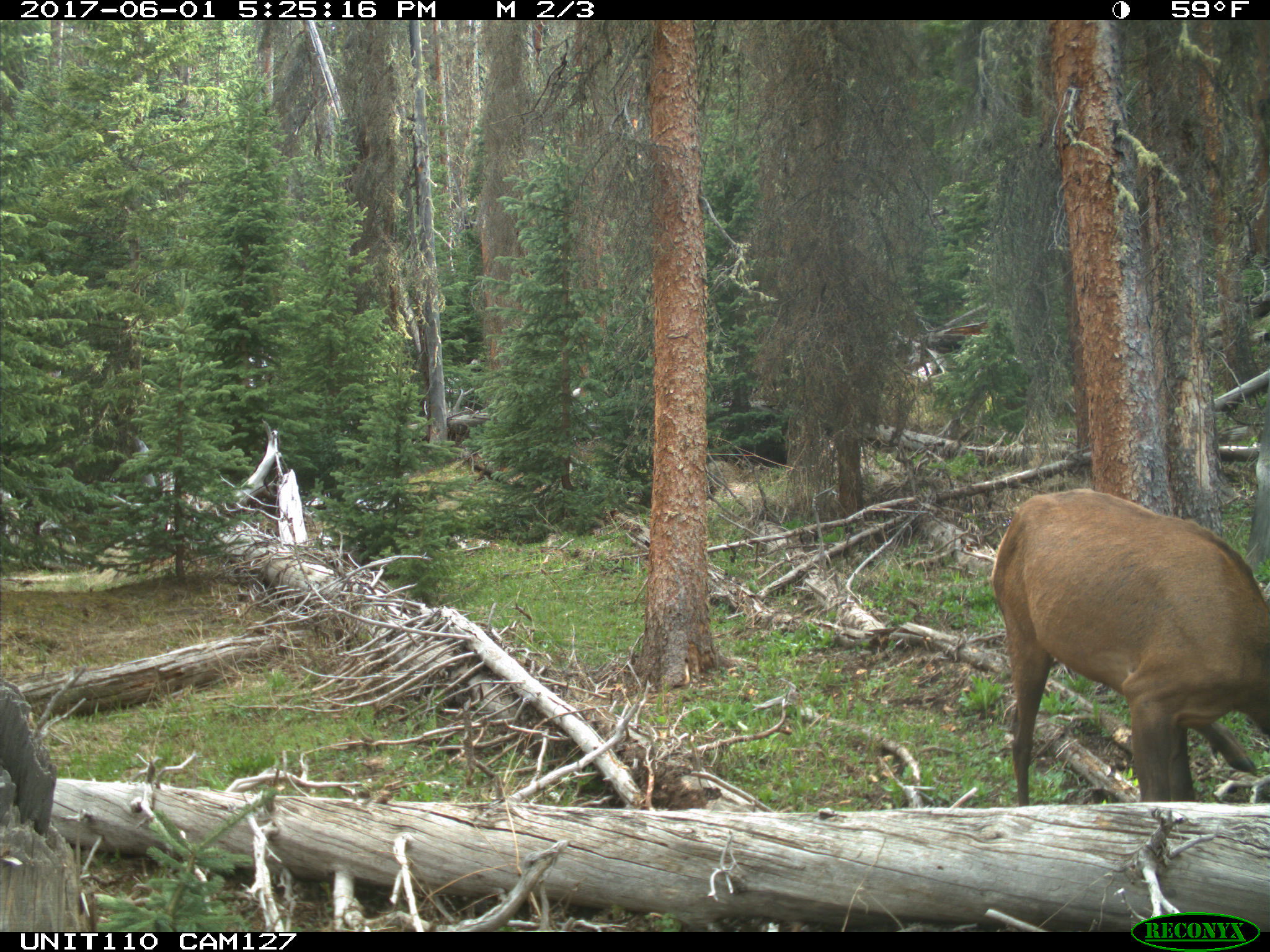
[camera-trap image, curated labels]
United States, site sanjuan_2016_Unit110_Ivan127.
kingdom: Animalia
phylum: Chordata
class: Mammalia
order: Artiodactyla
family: Cervidae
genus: Cervus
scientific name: Cervus elaphus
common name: red deer